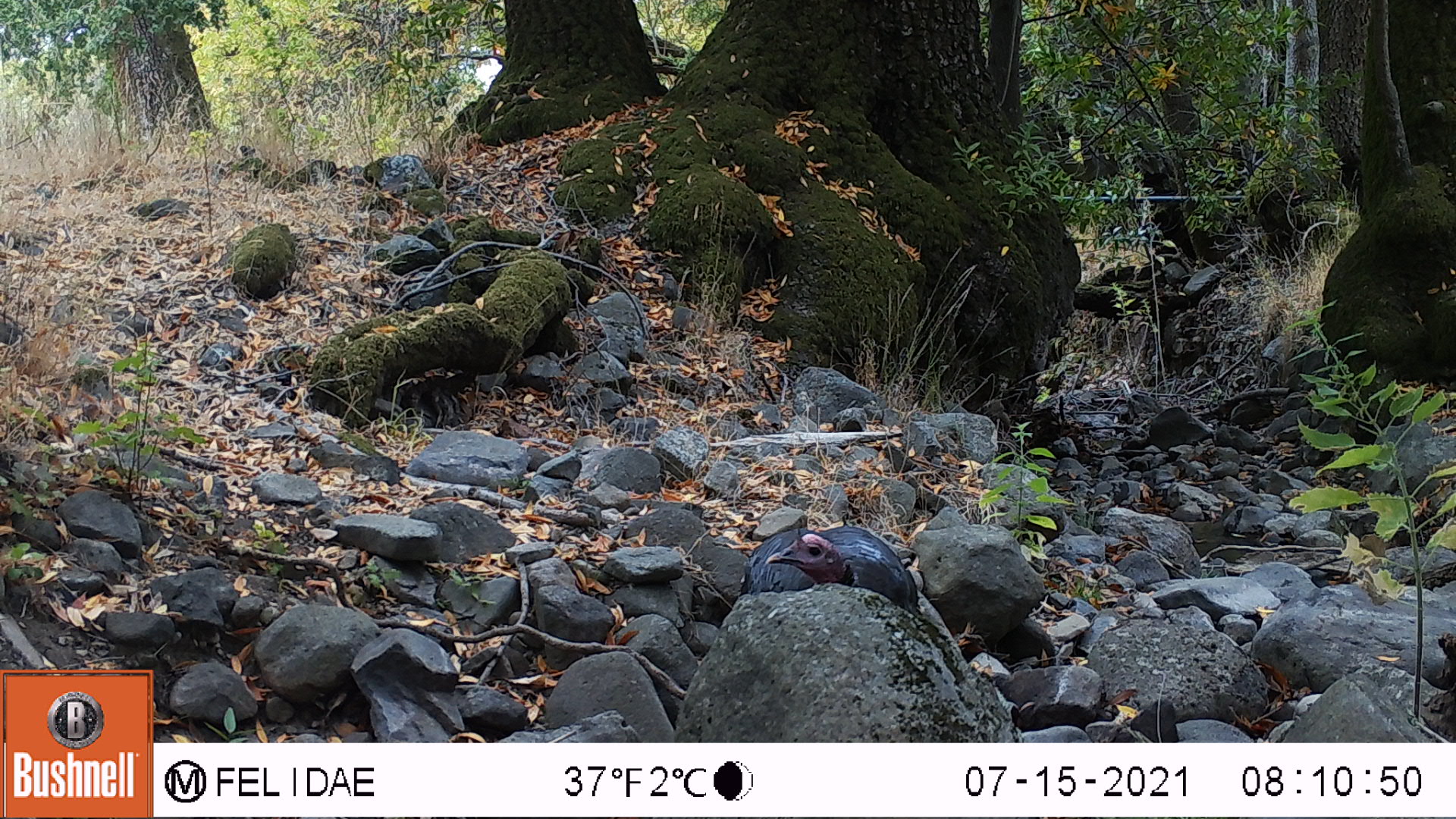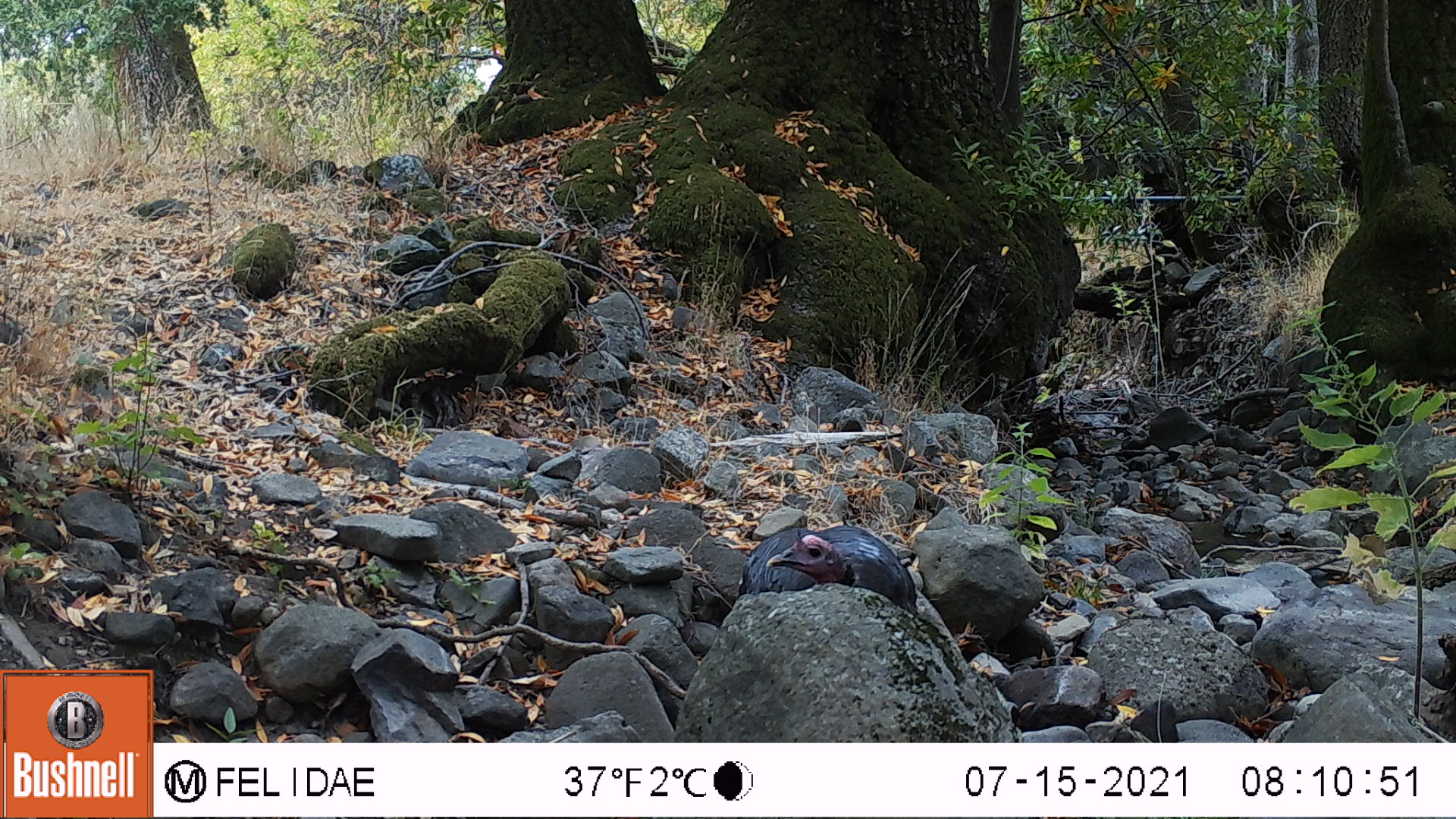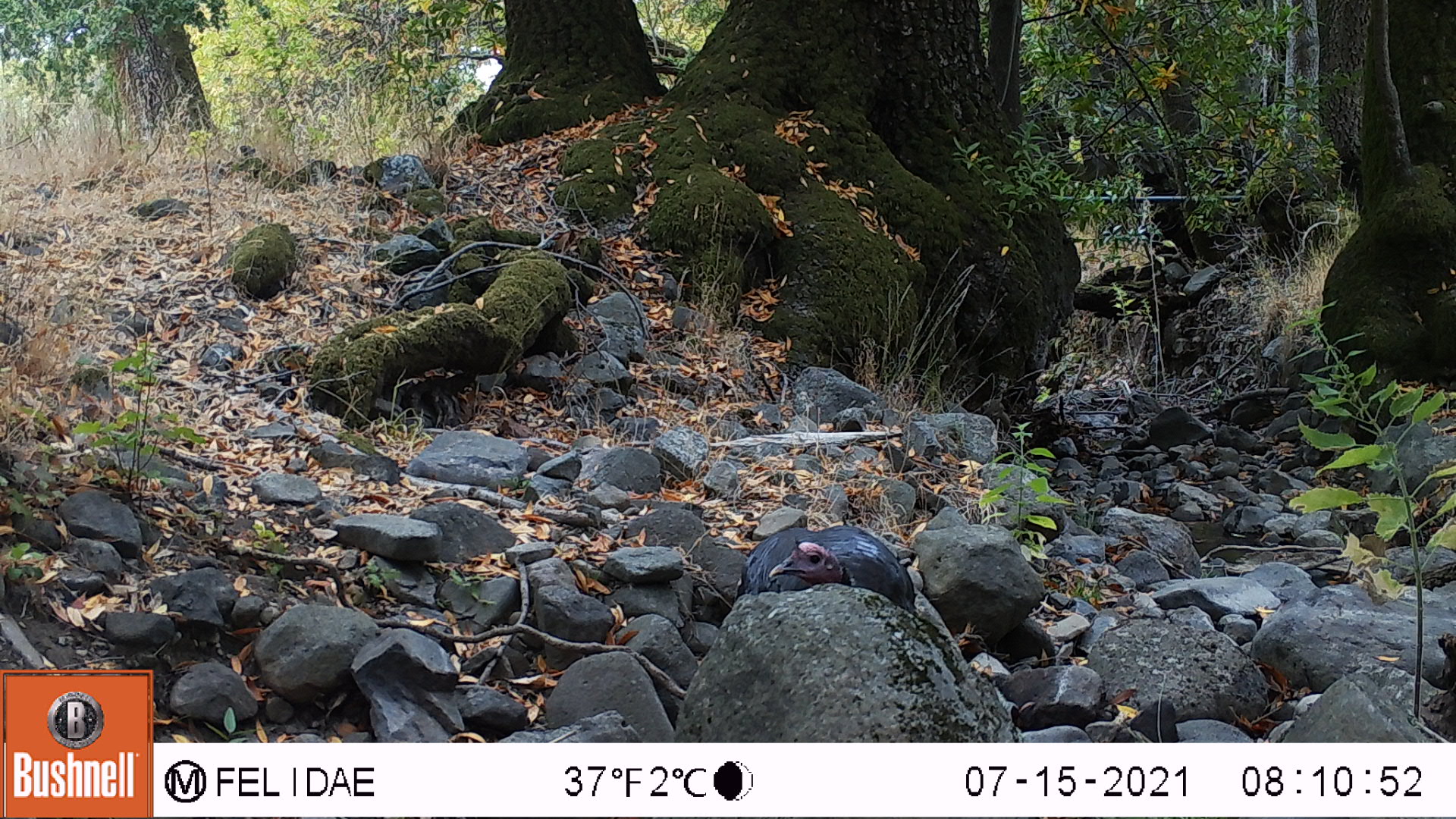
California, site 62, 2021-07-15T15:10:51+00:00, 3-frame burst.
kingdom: Animalia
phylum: Chordata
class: Aves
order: Galliformes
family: Phasianidae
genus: Meleagris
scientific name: Meleagris gallopavo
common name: turkey